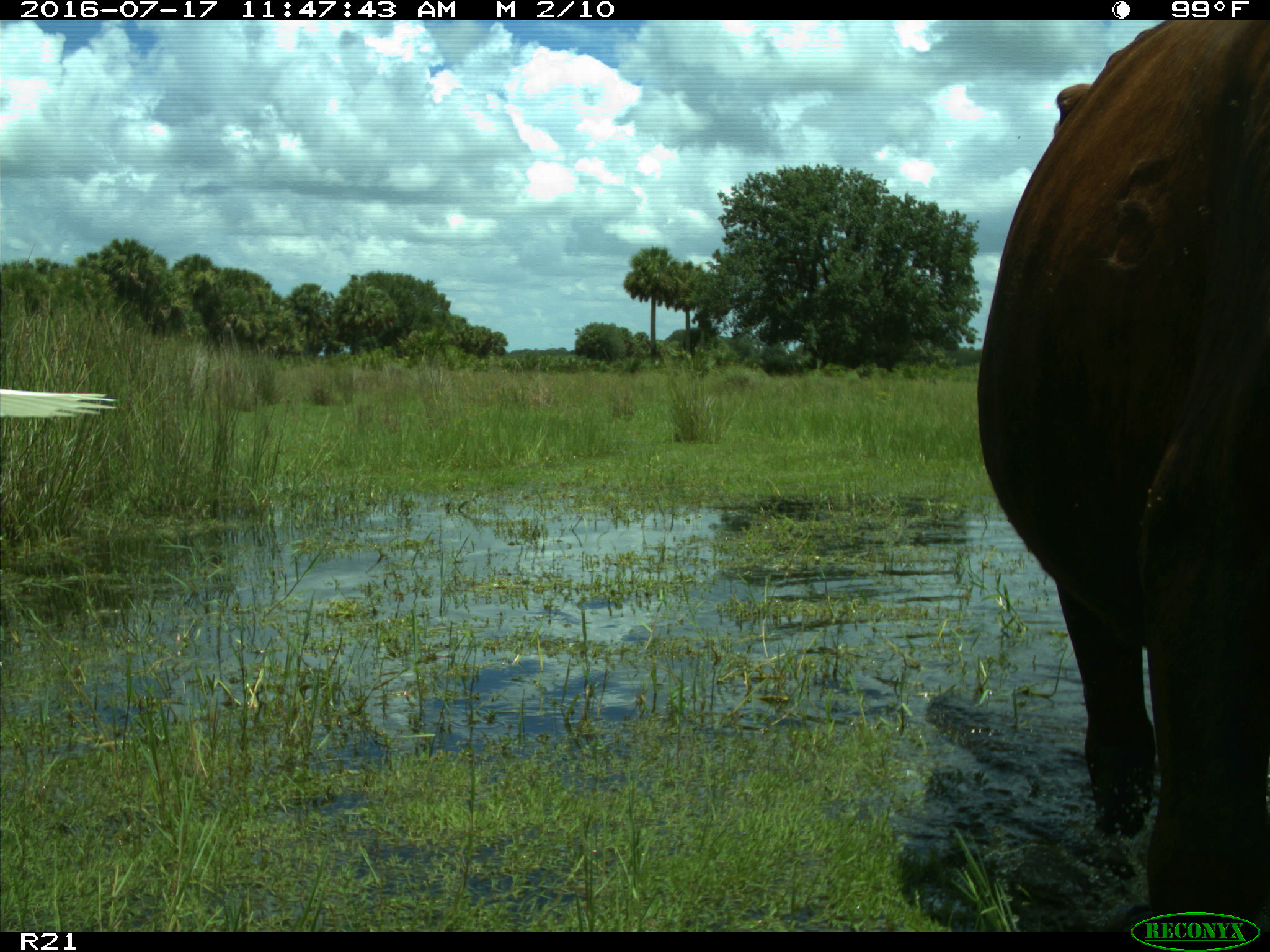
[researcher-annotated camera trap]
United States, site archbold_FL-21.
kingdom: Animalia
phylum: Chordata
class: Mammalia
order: Artiodactyla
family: Bovidae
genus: Bos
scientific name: Bos taurus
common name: domestic cow